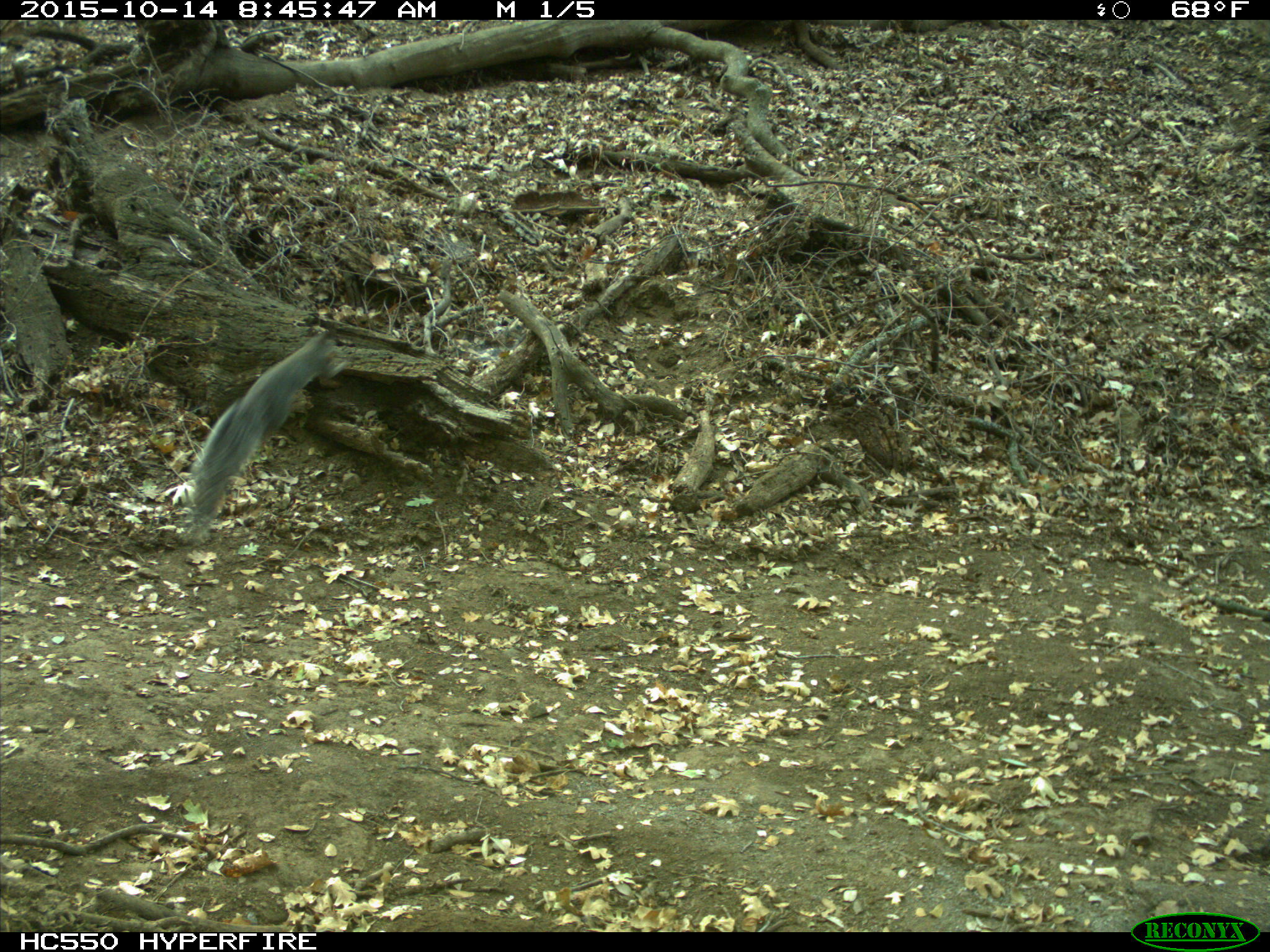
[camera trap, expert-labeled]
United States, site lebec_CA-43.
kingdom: Animalia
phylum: Chordata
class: Mammalia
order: Rodentia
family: Sciuridae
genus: Sciurus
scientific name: Sciurus carolinensis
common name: eastern gray squirrel